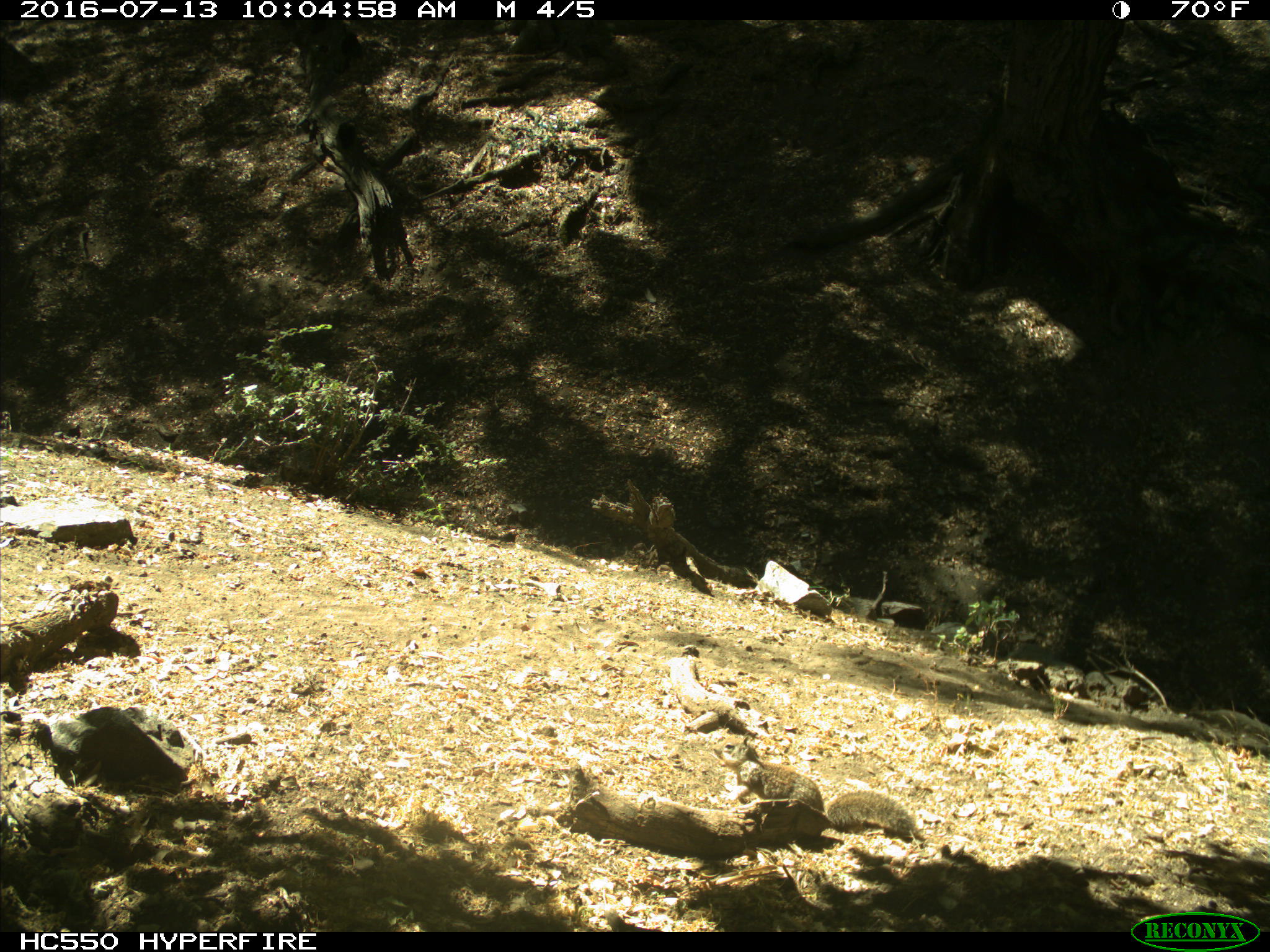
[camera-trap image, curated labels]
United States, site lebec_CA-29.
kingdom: Animalia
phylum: Chordata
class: Mammalia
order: Rodentia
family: Sciuridae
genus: Otospermophilus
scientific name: Otospermophilus beecheyi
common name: california ground squirrel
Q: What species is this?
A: Otospermophilus beecheyi (california ground squirrel).